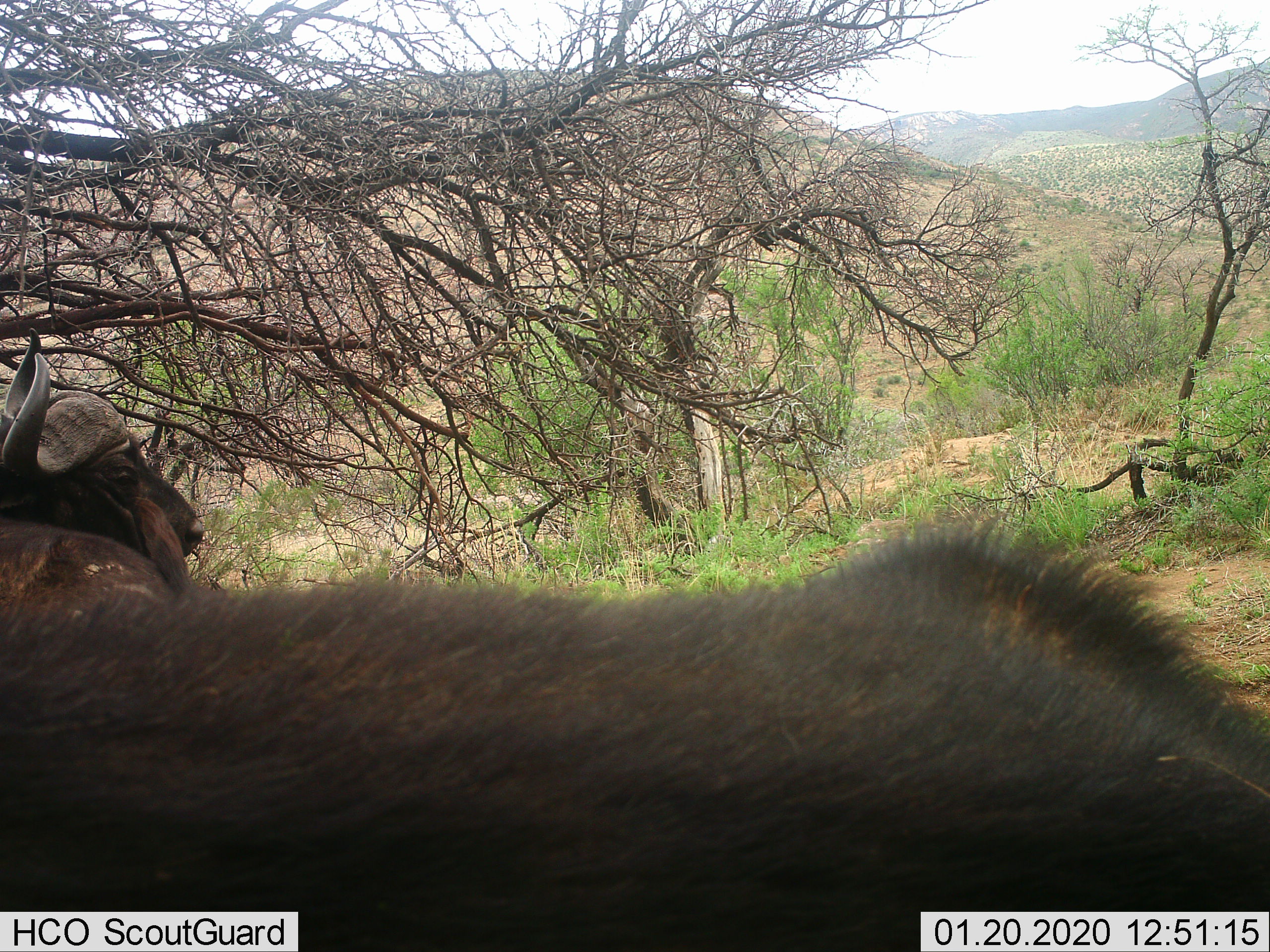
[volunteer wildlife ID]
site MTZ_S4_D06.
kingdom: Animalia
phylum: Chordata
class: Mammalia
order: Artiodactyla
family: Bovidae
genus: Syncerus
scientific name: Syncerus caffer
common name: african buffalo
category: buffalo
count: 2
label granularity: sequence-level